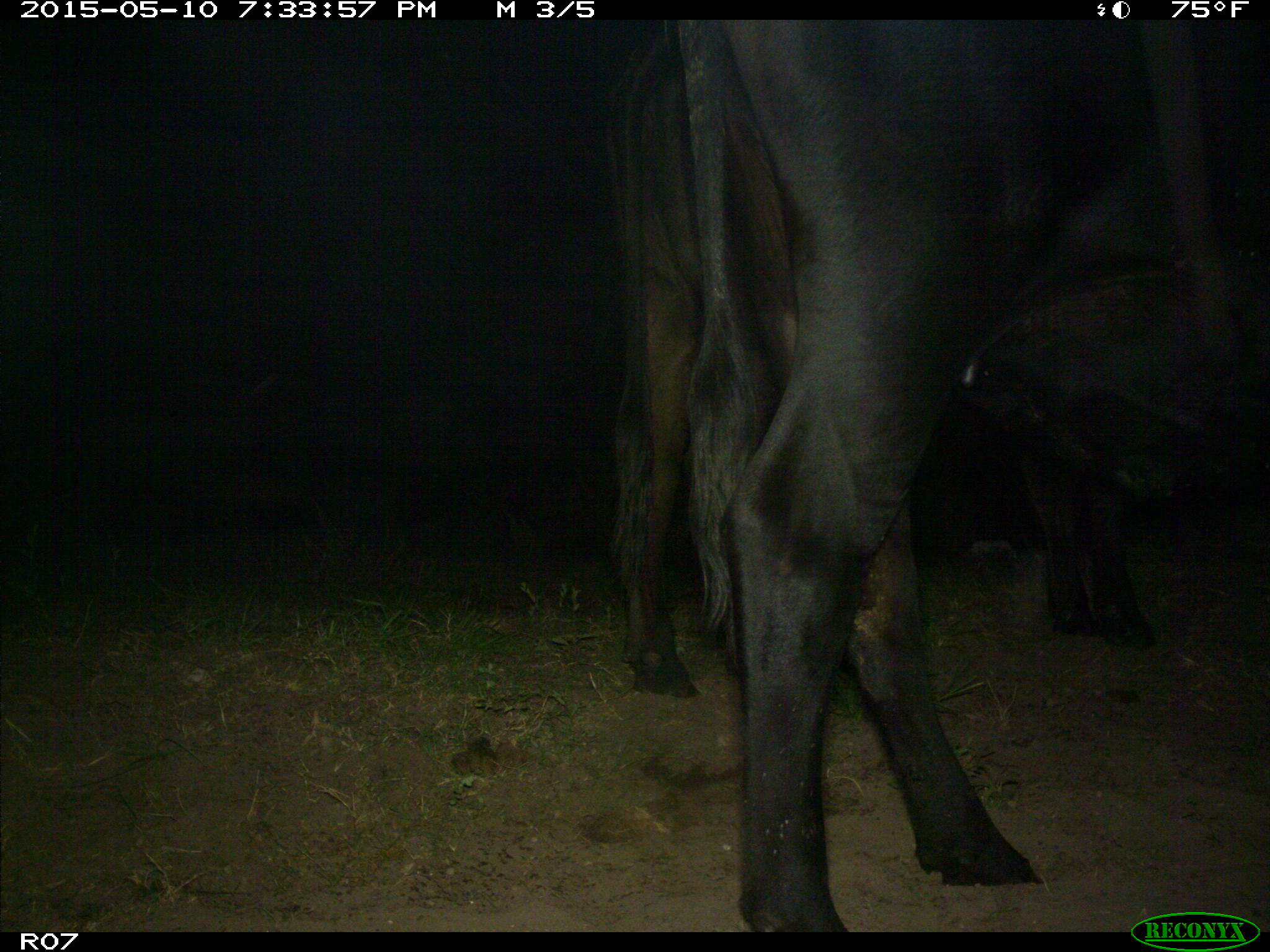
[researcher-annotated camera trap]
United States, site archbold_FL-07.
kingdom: Animalia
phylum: Chordata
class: Mammalia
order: Artiodactyla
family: Bovidae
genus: Bos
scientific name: Bos taurus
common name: domestic cow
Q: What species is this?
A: Bos taurus (domestic cow).